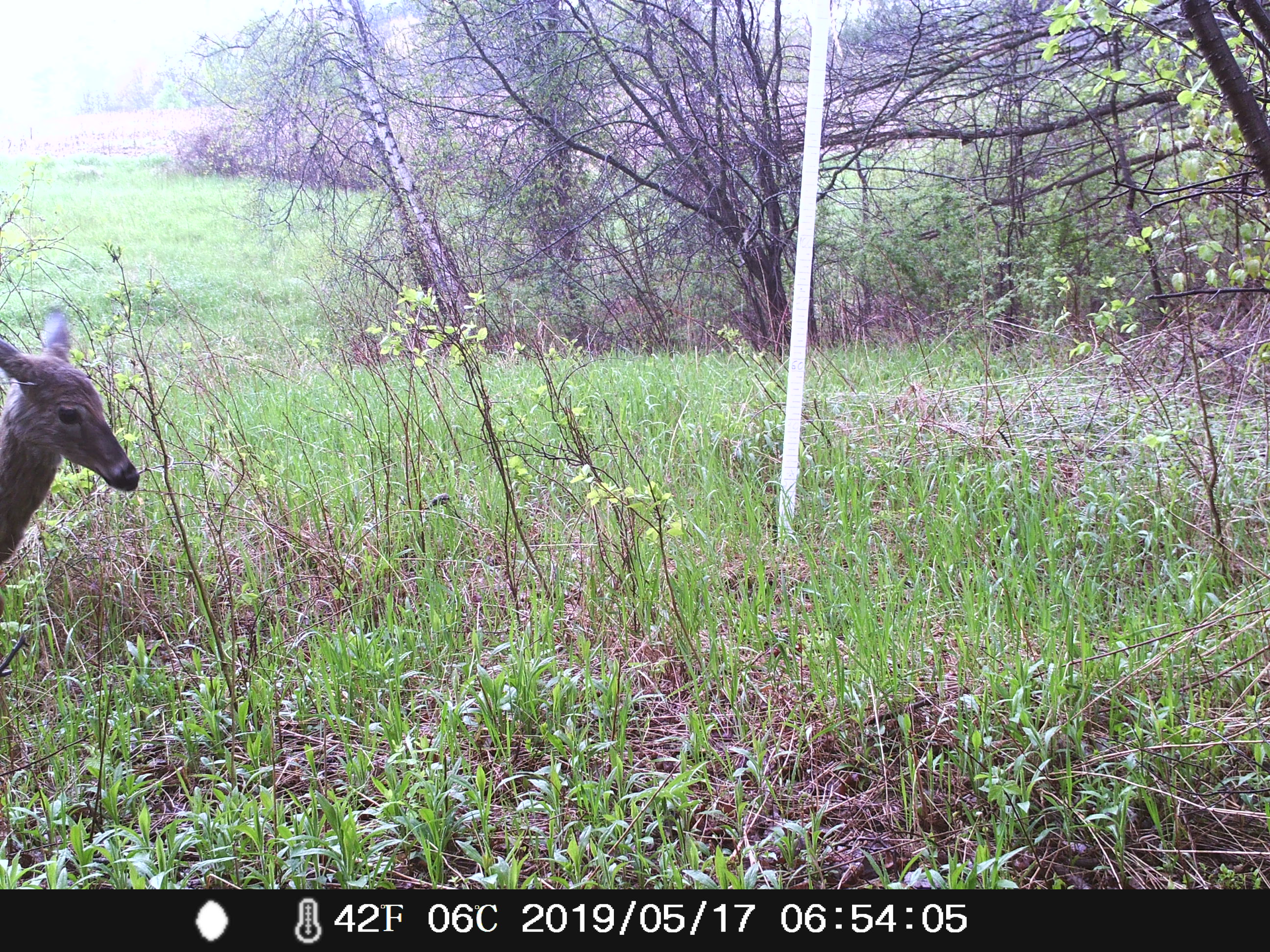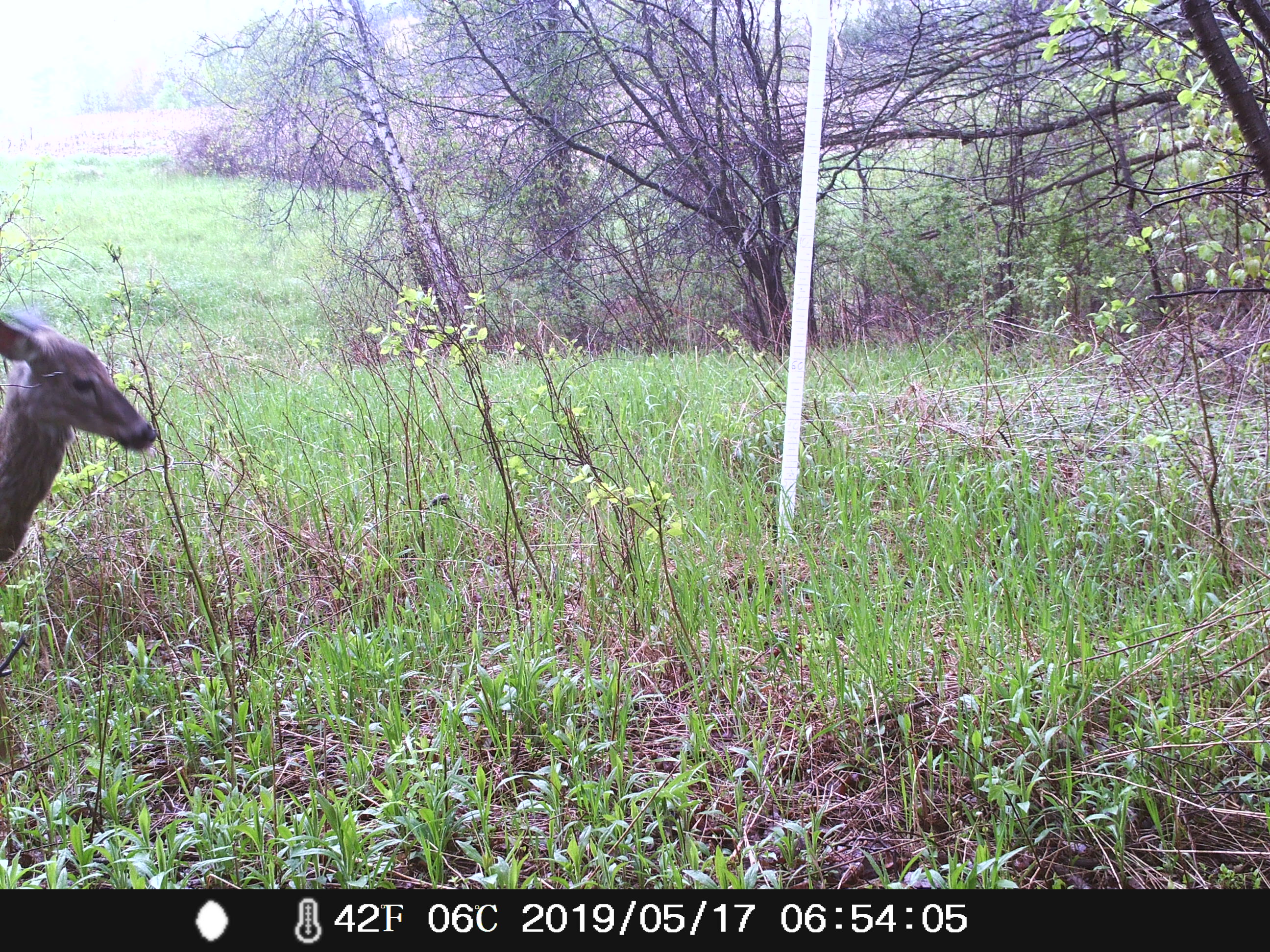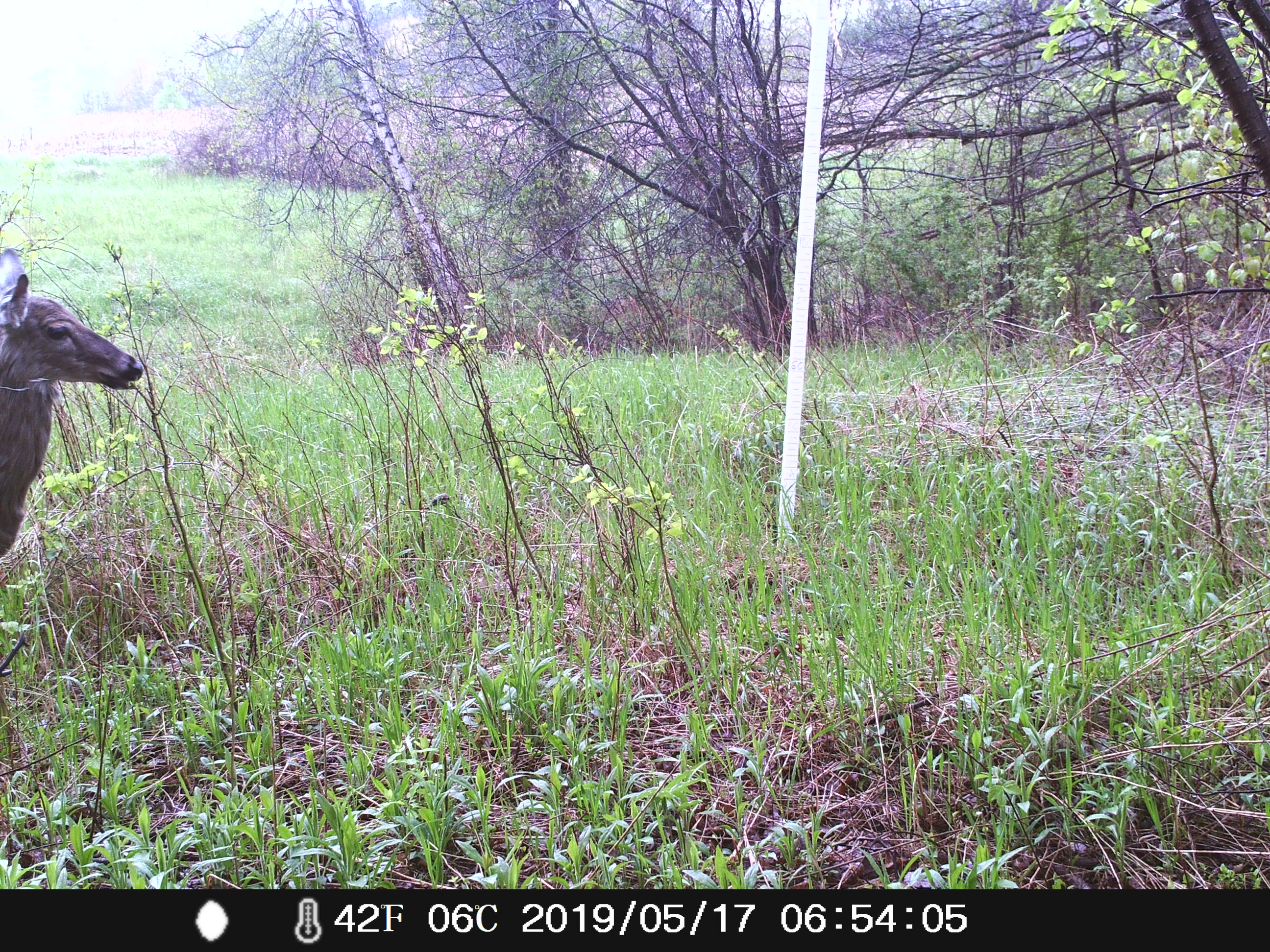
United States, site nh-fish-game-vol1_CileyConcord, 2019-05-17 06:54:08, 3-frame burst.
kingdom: Animalia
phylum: Chordata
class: Mammalia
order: Artiodactyla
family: Cervidae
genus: Odocoileus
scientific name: Odocoileus virginianus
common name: white-tailed deer